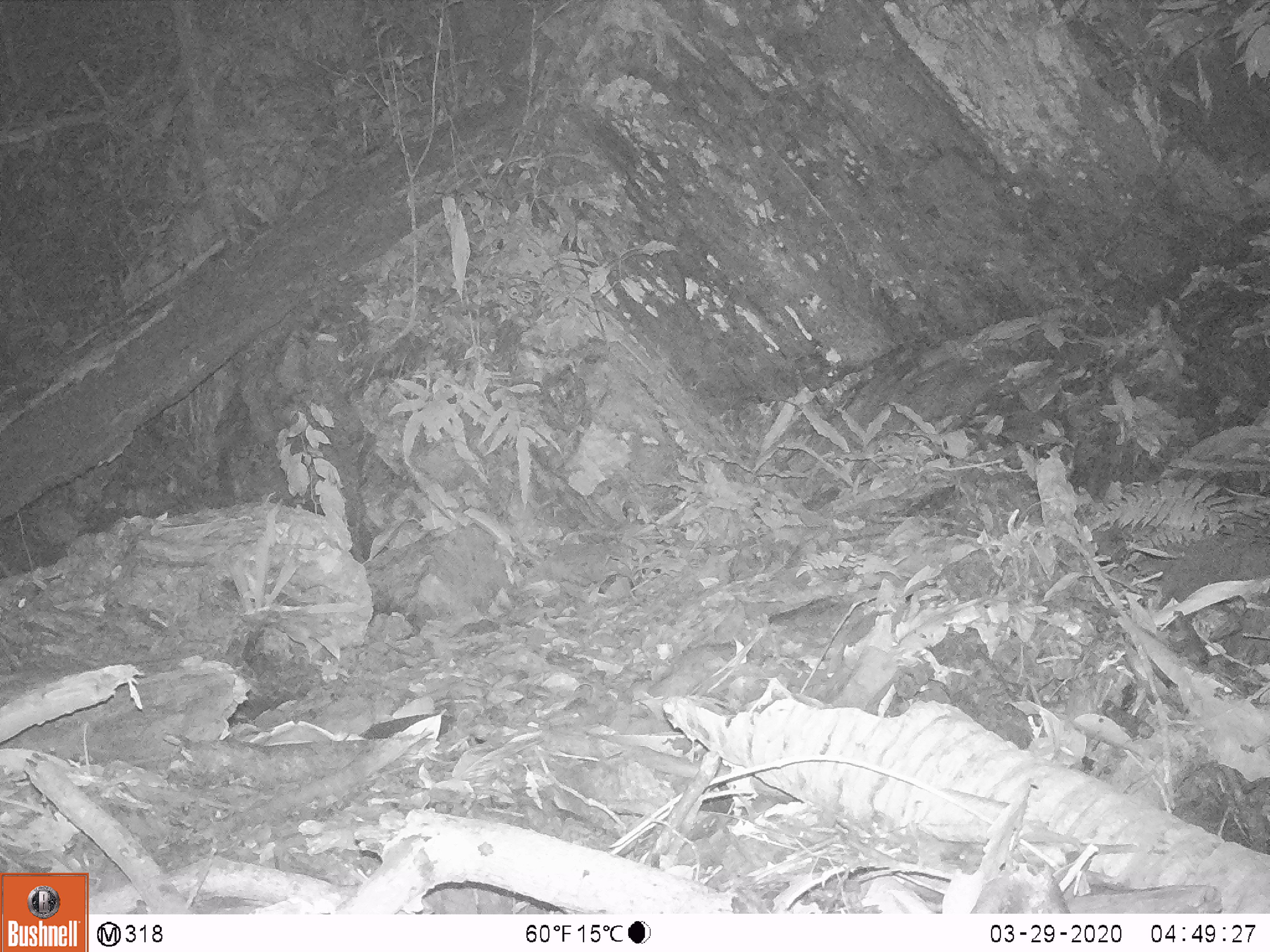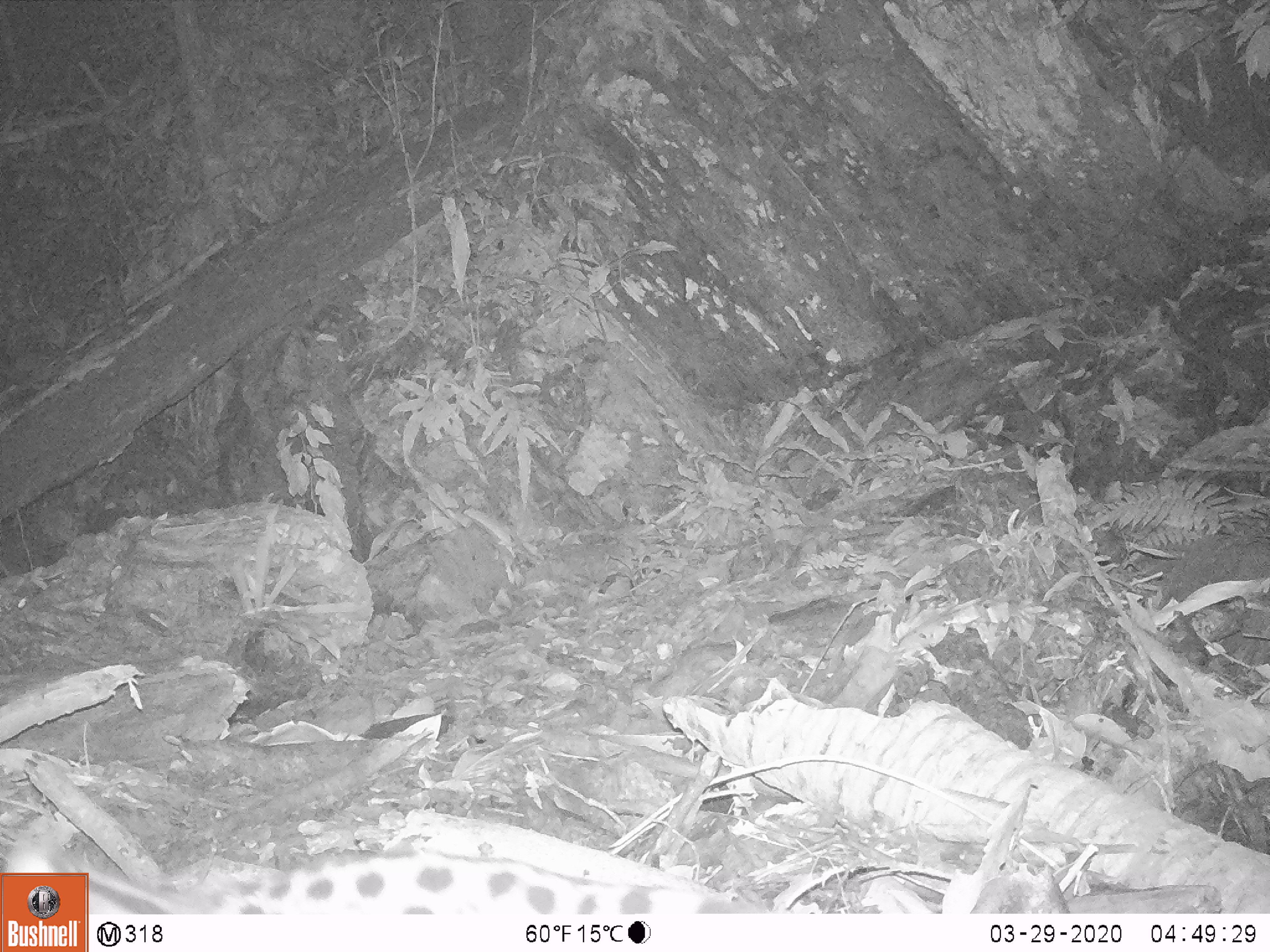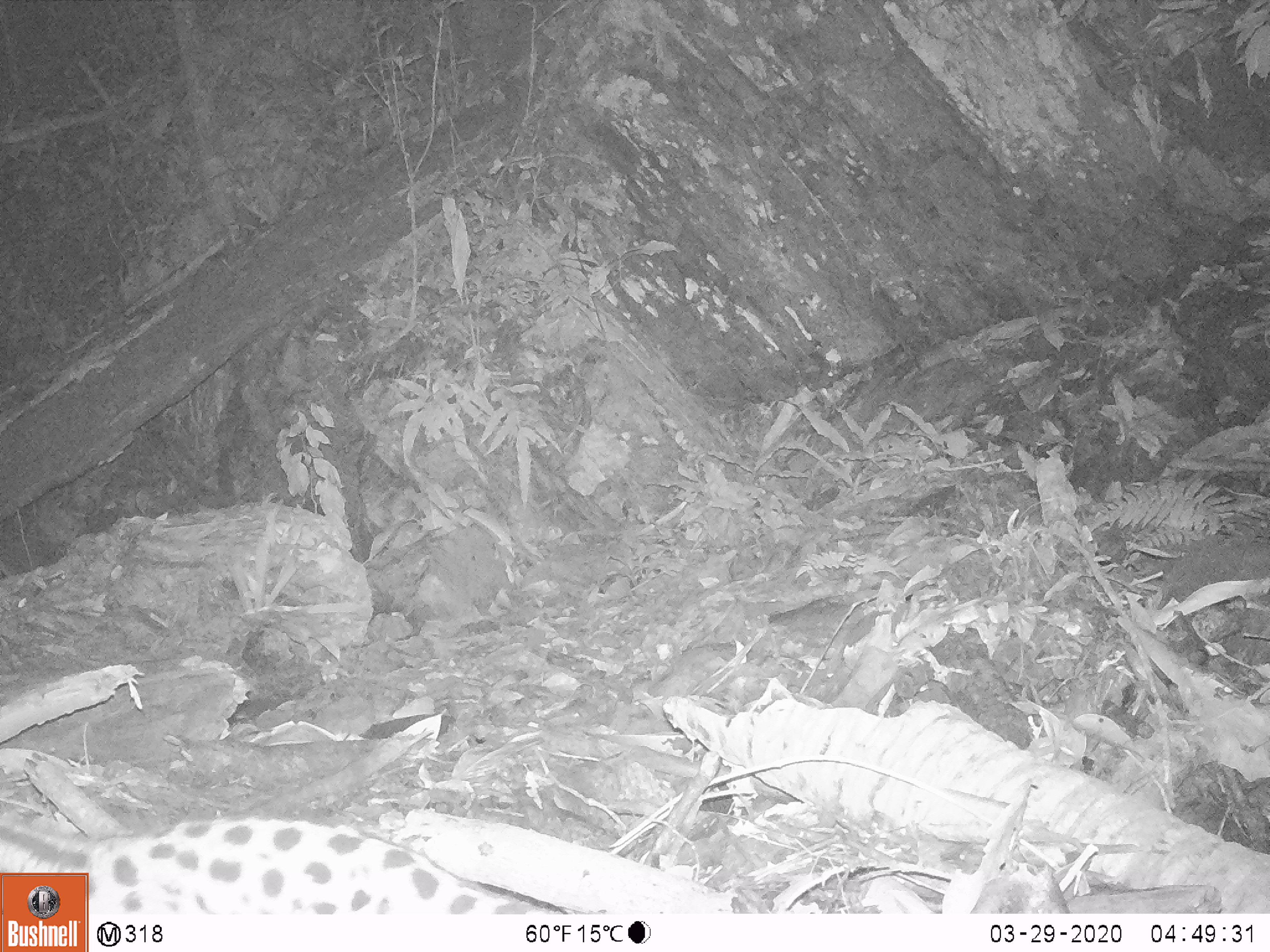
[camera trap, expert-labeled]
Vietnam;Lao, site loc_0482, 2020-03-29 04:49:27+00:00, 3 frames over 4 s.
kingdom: Animalia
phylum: Chordata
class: Mammalia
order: Carnivora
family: Prionodontidae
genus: Prionodon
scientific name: Prionodon pardicolor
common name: spotted linsang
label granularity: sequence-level